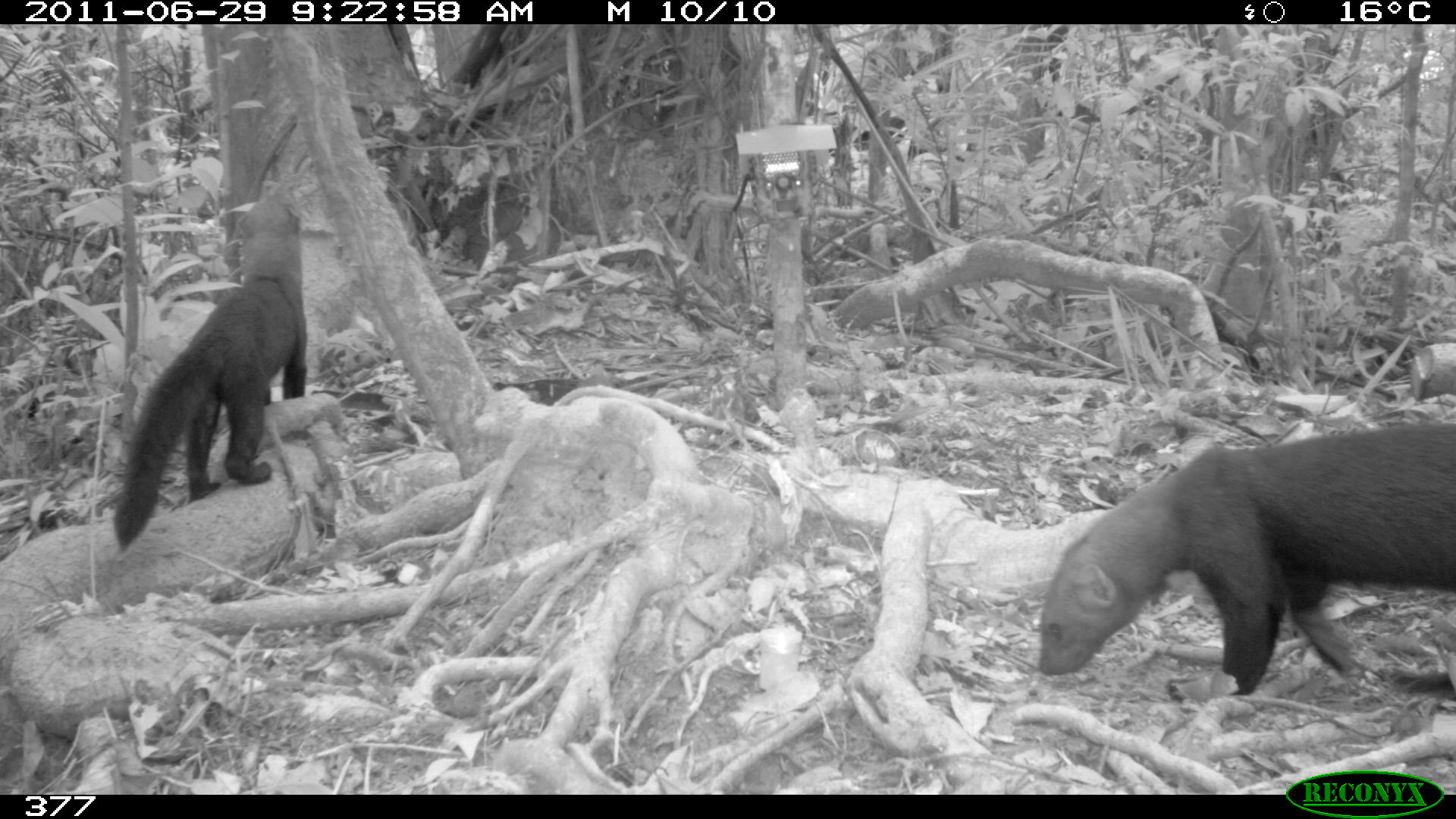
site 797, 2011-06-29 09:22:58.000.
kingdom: Animalia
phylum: Chordata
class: Mammalia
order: Carnivora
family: Mustelidae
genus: Eira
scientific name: Eira barbara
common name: tayra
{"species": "Eira barbara (tayra)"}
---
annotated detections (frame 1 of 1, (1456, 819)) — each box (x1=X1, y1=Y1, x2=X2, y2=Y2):
eira barbara: (x1=1041, y1=423, x2=1455, y2=700); (x1=111, y1=179, x2=308, y2=551)